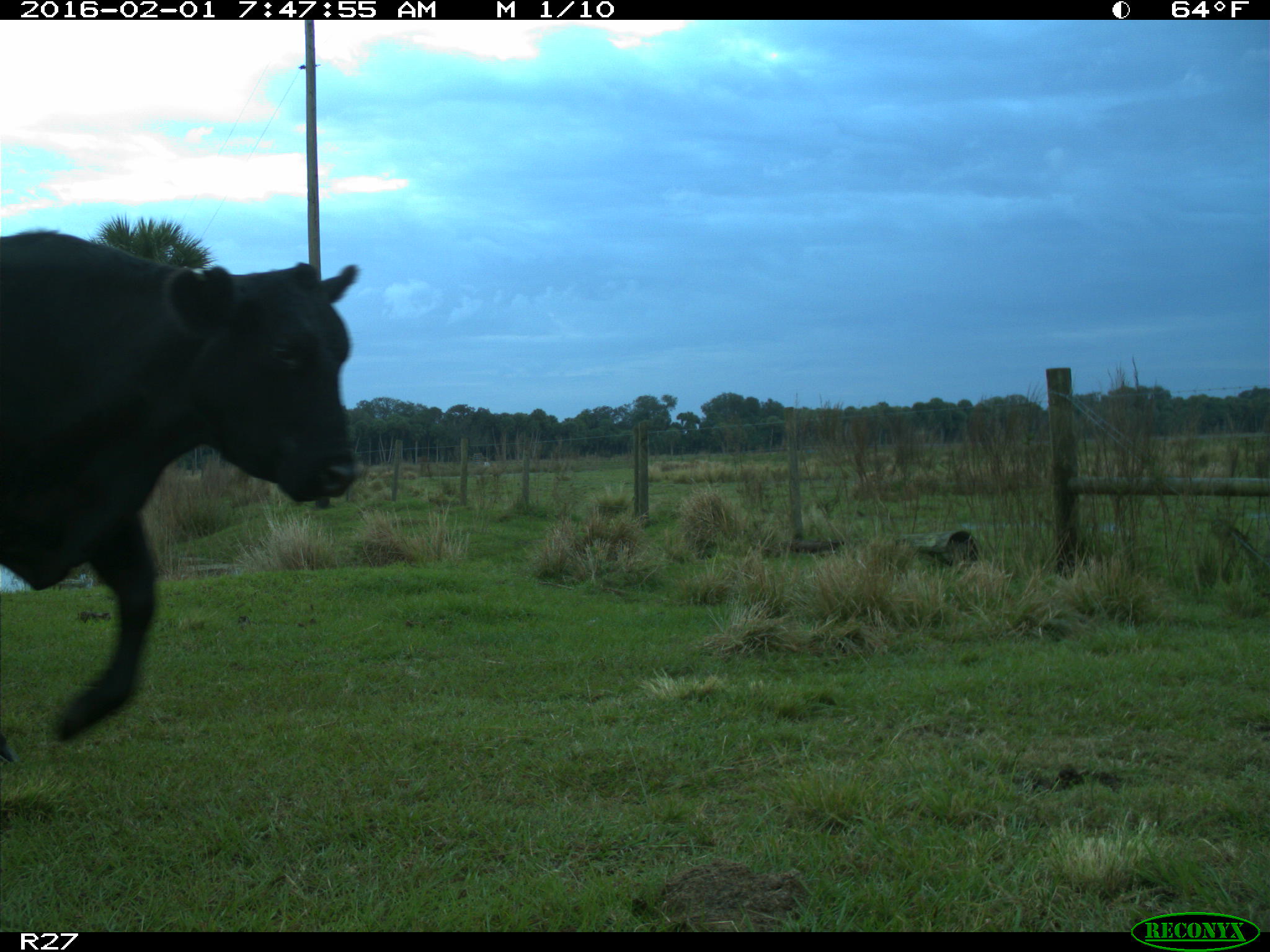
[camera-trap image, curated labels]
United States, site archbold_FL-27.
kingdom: Animalia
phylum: Chordata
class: Mammalia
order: Artiodactyla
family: Bovidae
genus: Bos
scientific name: Bos taurus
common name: domestic cow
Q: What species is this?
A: Bos taurus (domestic cow).